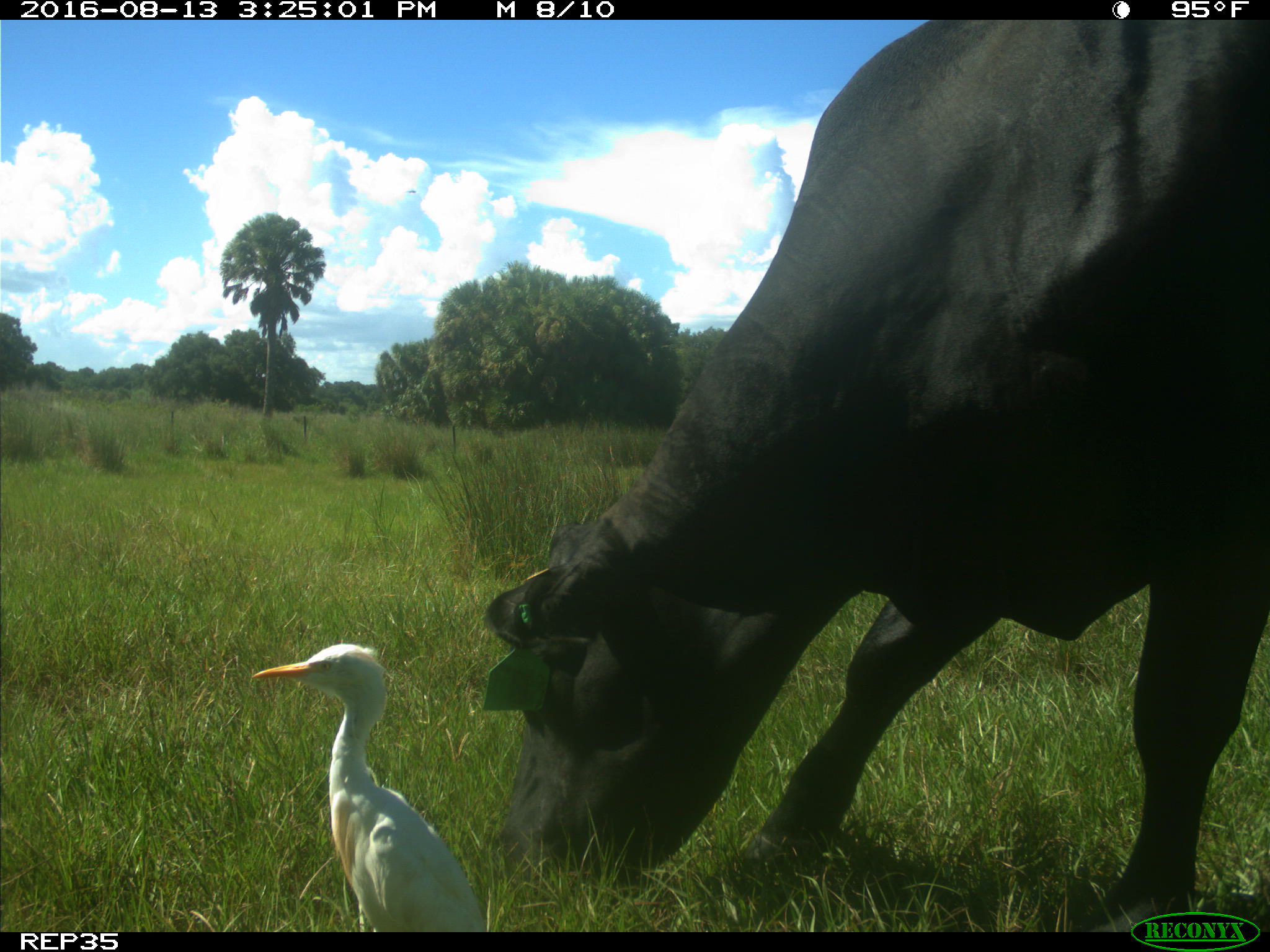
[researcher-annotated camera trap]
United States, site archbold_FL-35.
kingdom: Animalia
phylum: Chordata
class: Mammalia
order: Artiodactyla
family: Bovidae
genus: Bos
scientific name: Bos taurus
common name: domestic cow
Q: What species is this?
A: Bos taurus (domestic cow).